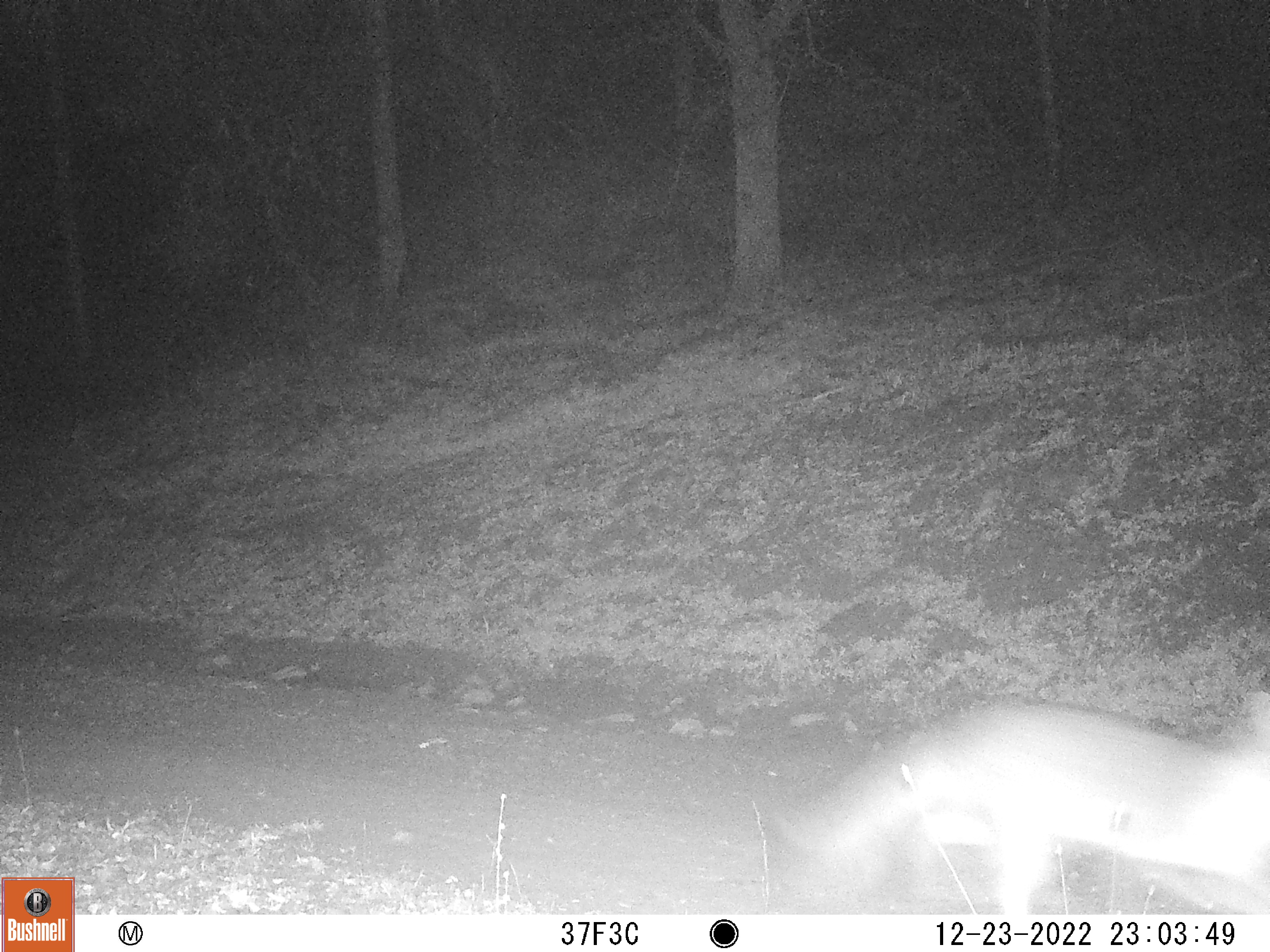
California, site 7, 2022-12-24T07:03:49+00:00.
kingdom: Animalia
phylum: Chordata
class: Mammalia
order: Carnivora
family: Canidae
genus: Urocyon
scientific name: Urocyon cinereoargenteus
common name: gray fox